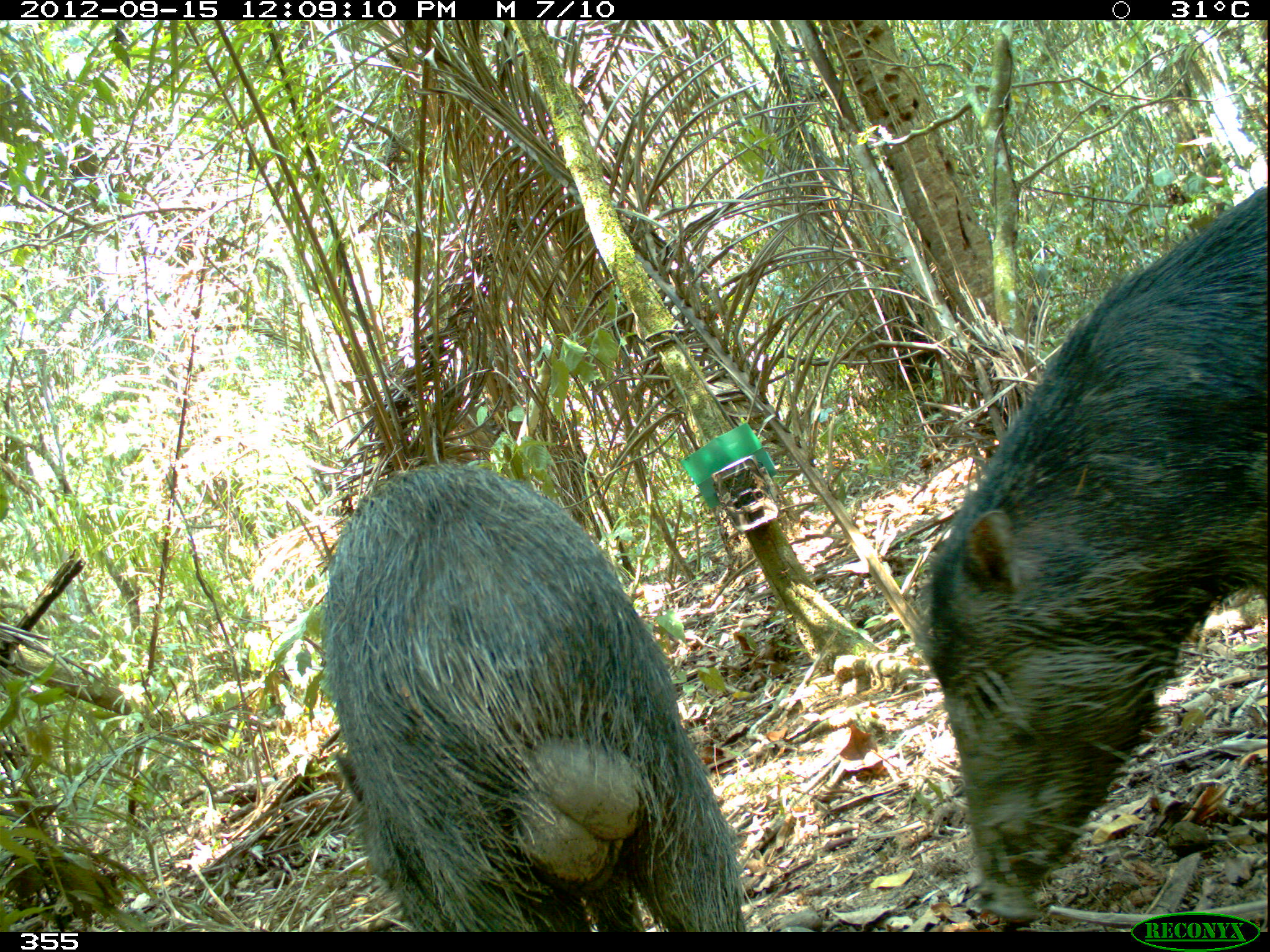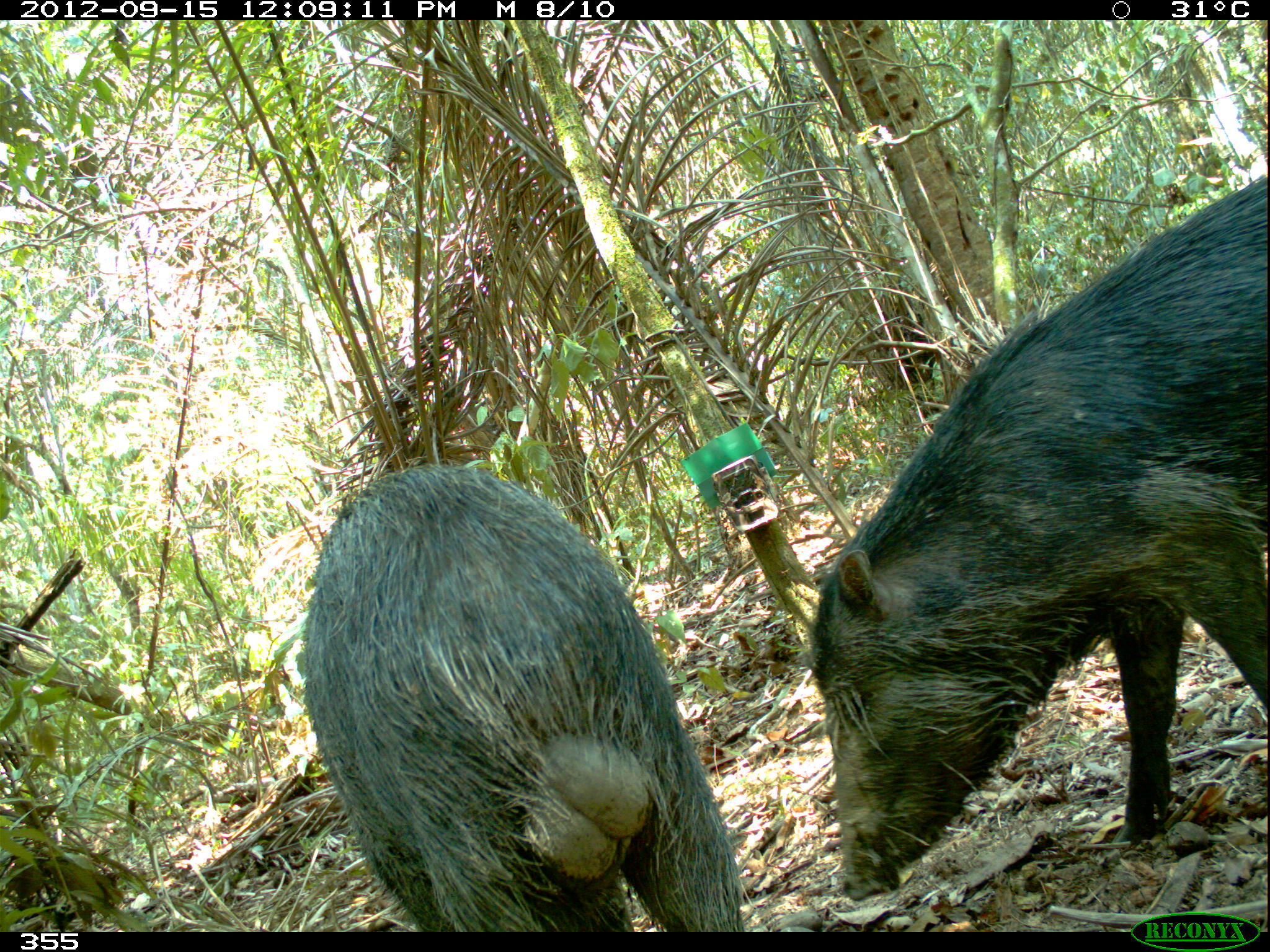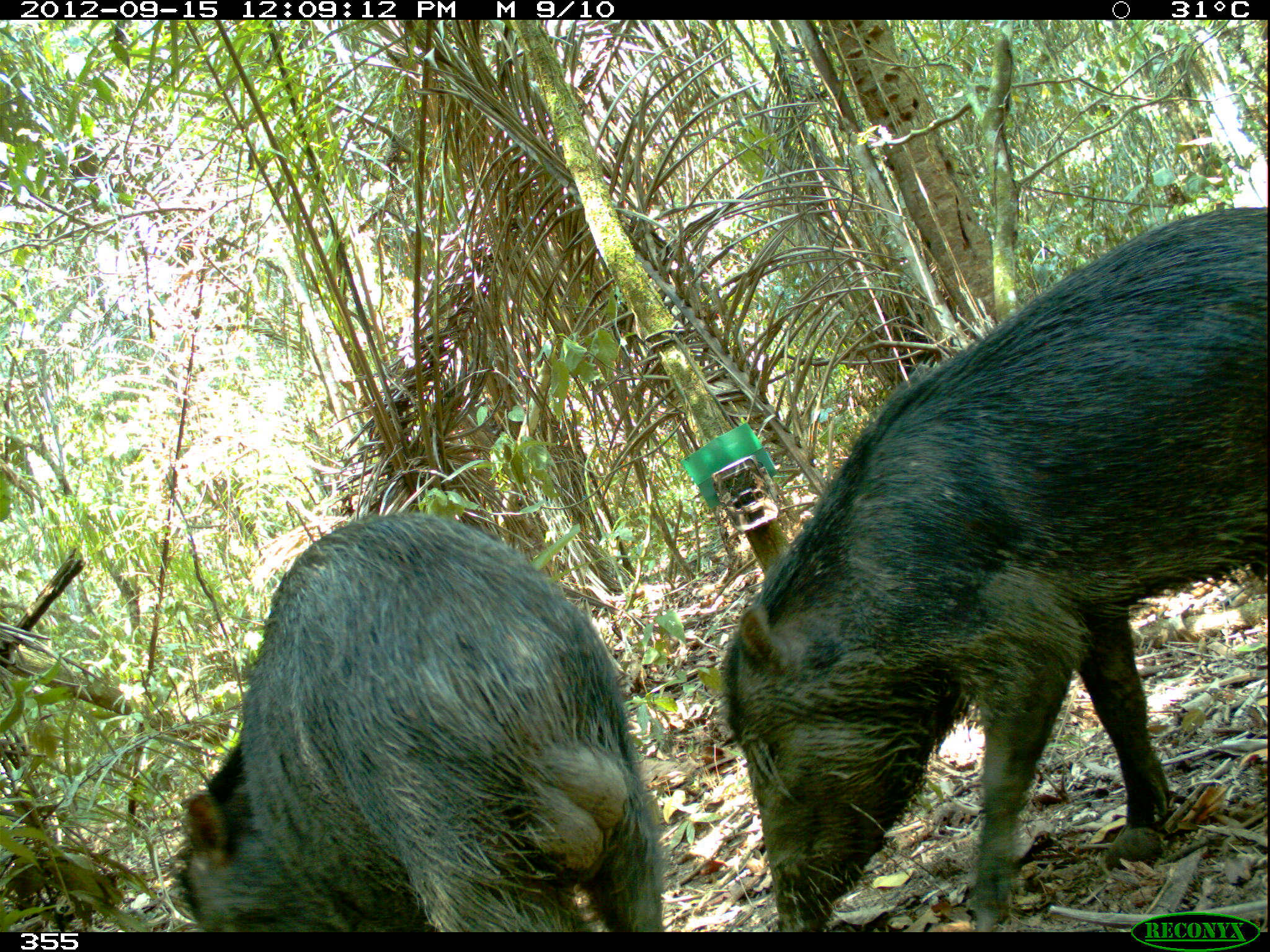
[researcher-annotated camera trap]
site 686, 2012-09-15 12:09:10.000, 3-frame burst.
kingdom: Animalia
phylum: Chordata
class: Mammalia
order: Artiodactyla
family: Tayassuidae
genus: Tayassu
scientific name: Tayassu pecari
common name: white-lipped peccary